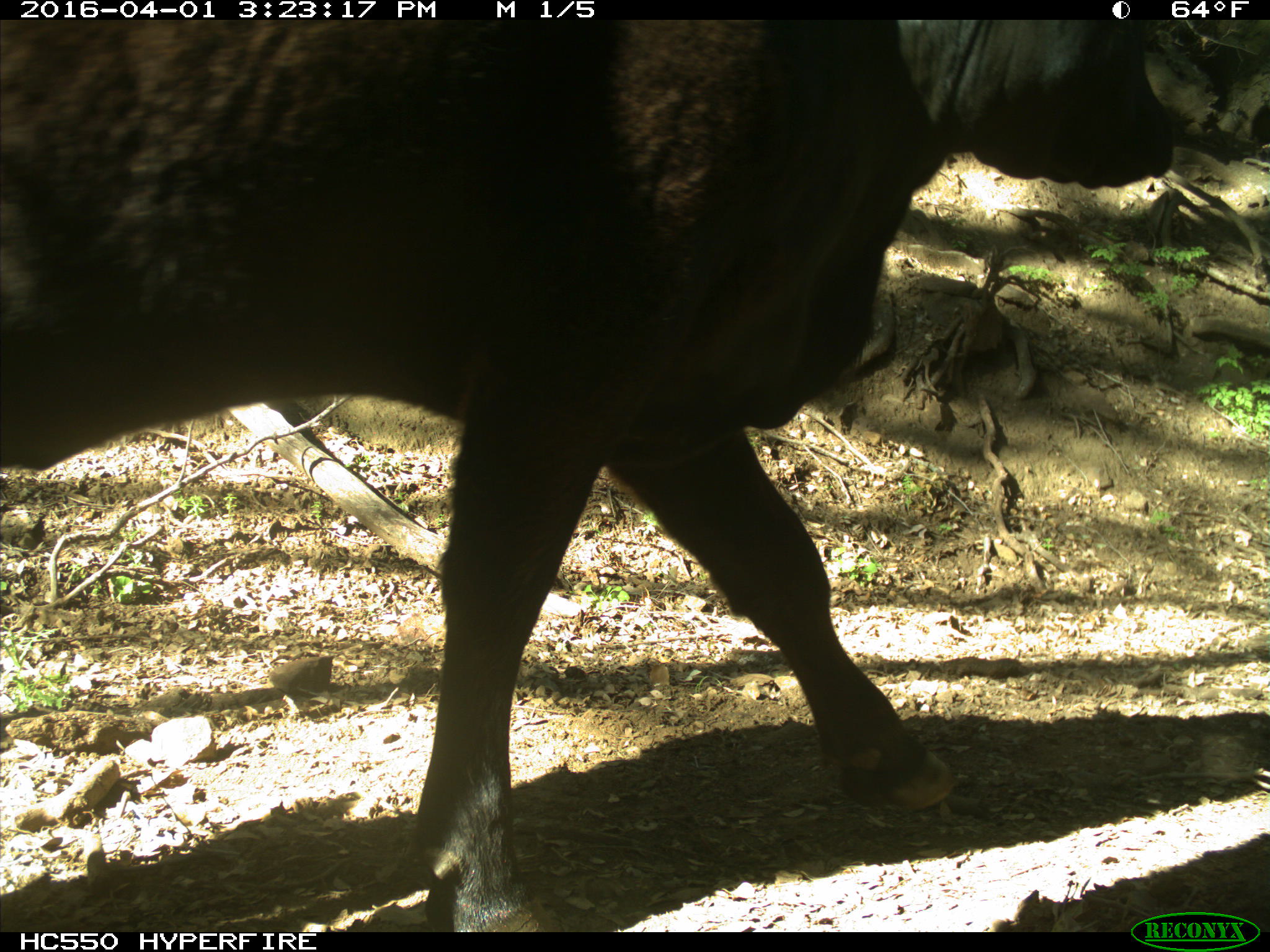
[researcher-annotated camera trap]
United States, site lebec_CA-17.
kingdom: Animalia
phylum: Chordata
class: Mammalia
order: Artiodactyla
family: Bovidae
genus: Bos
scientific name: Bos taurus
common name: domestic cow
Bos taurus (domestic cow).